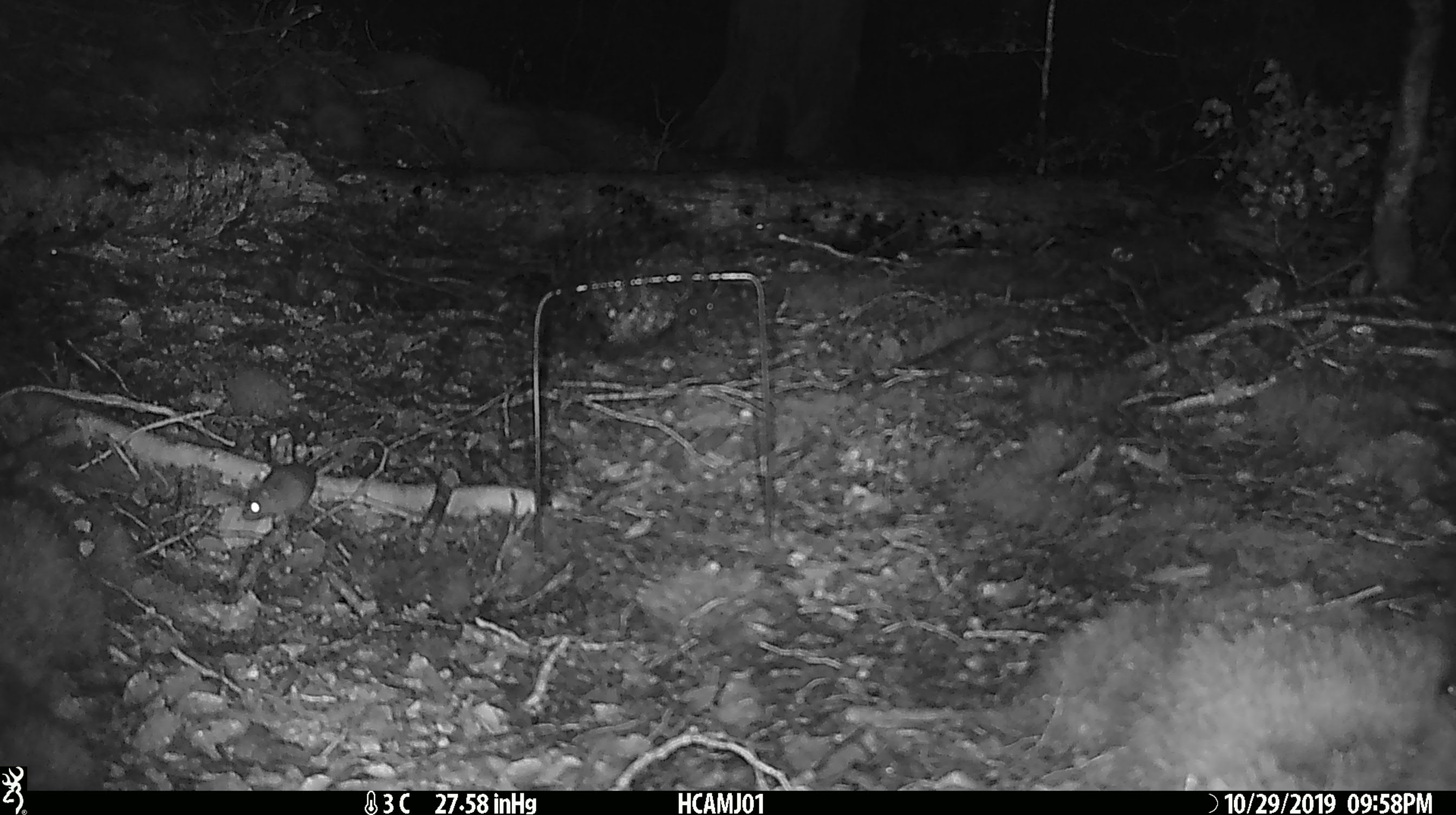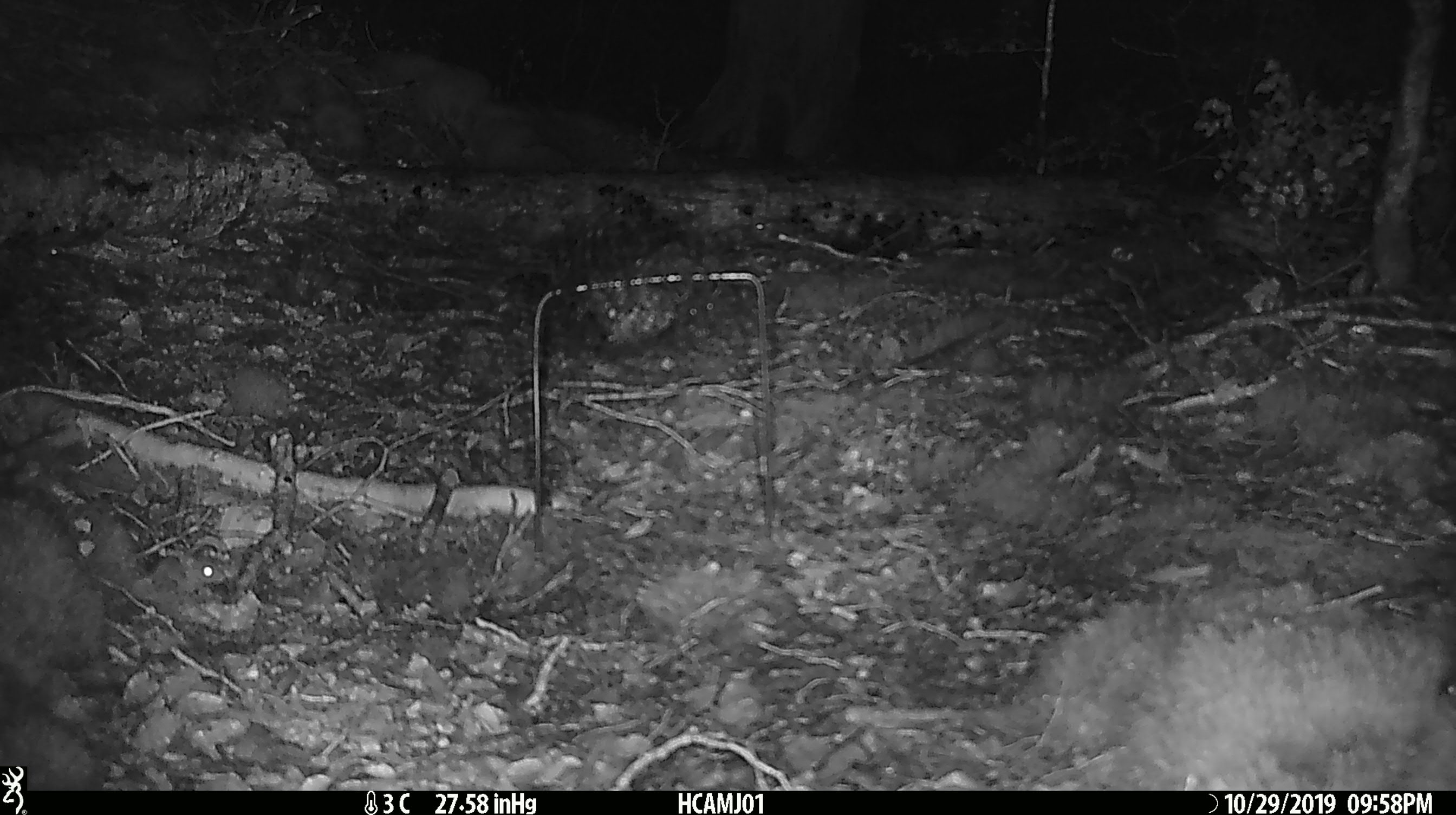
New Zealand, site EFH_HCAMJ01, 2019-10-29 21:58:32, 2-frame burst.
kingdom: Animalia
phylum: Chordata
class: Mammalia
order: Rodentia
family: Muridae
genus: Mus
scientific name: Mus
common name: mouse